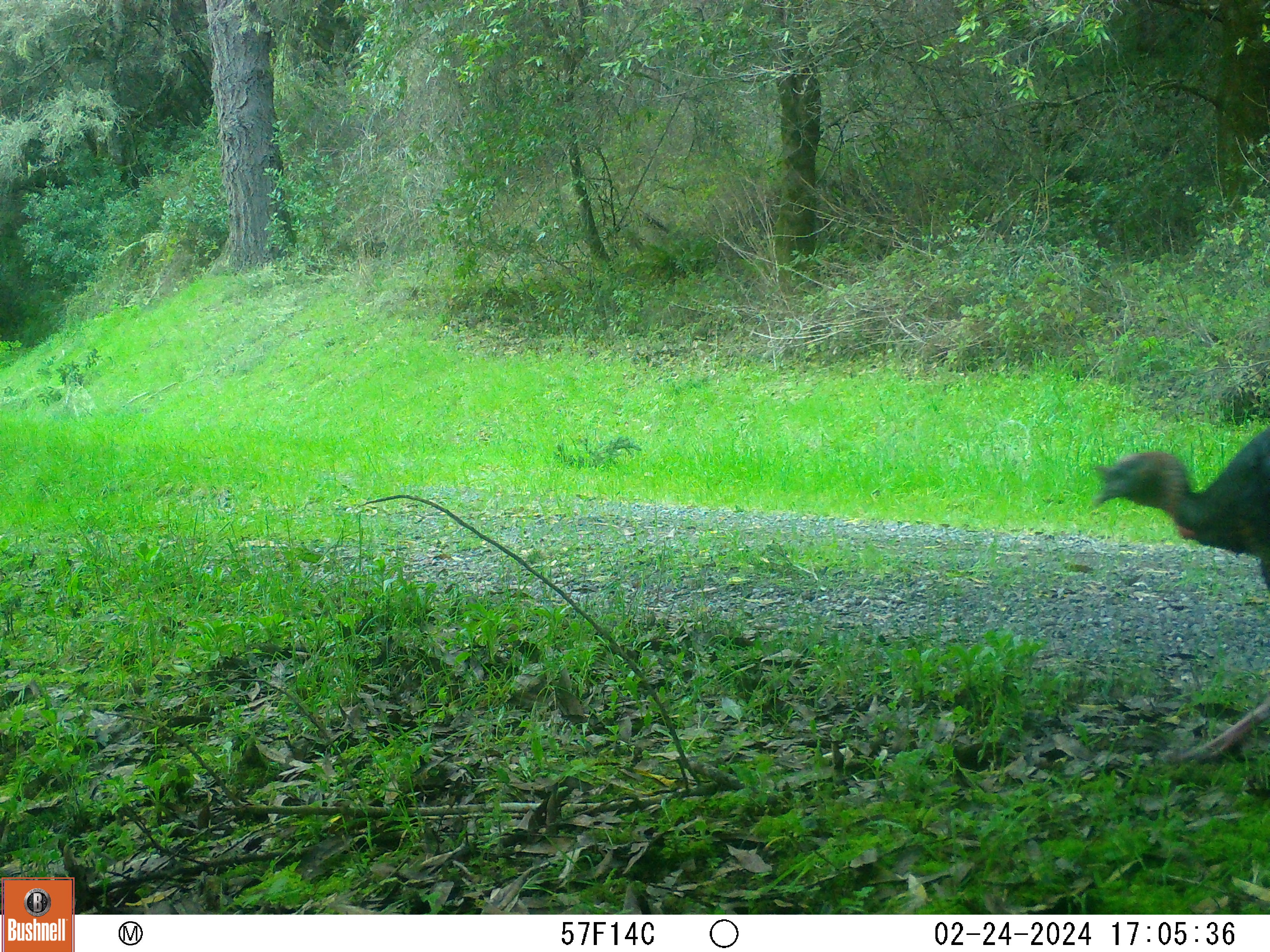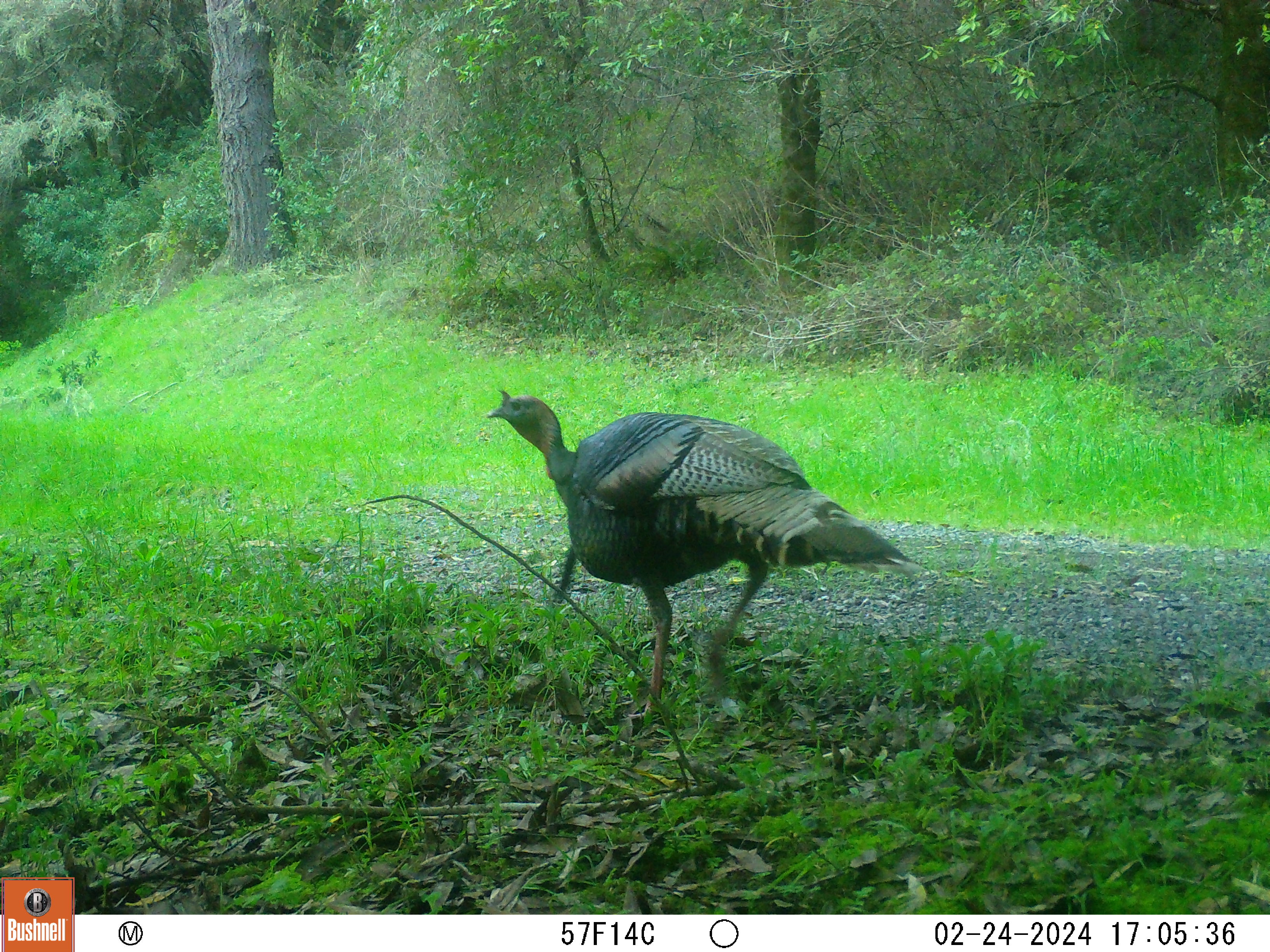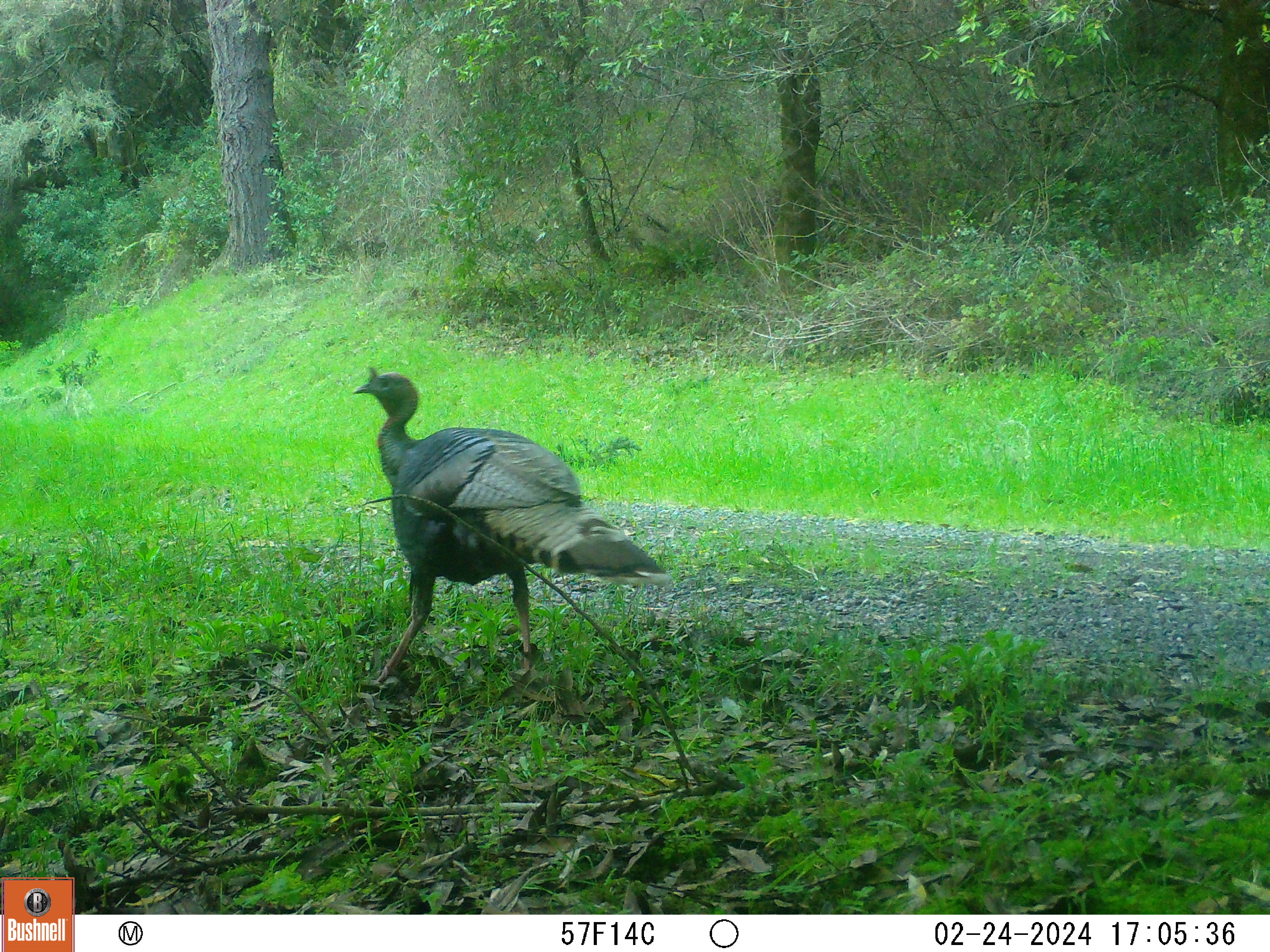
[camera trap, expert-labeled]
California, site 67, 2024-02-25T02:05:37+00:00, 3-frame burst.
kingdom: Animalia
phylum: Chordata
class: Aves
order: Galliformes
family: Phasianidae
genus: Meleagris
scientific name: Meleagris gallopavo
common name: turkey